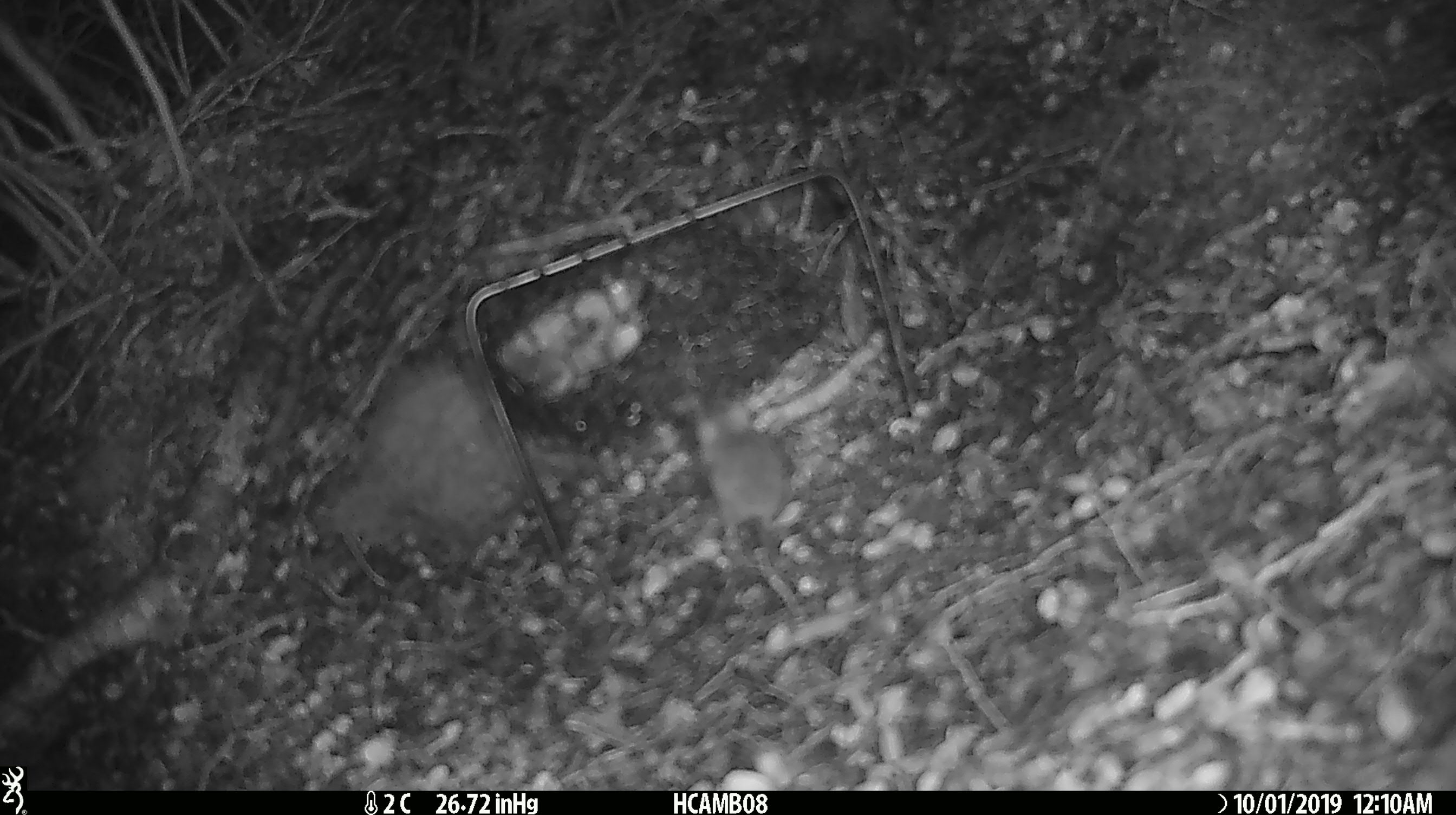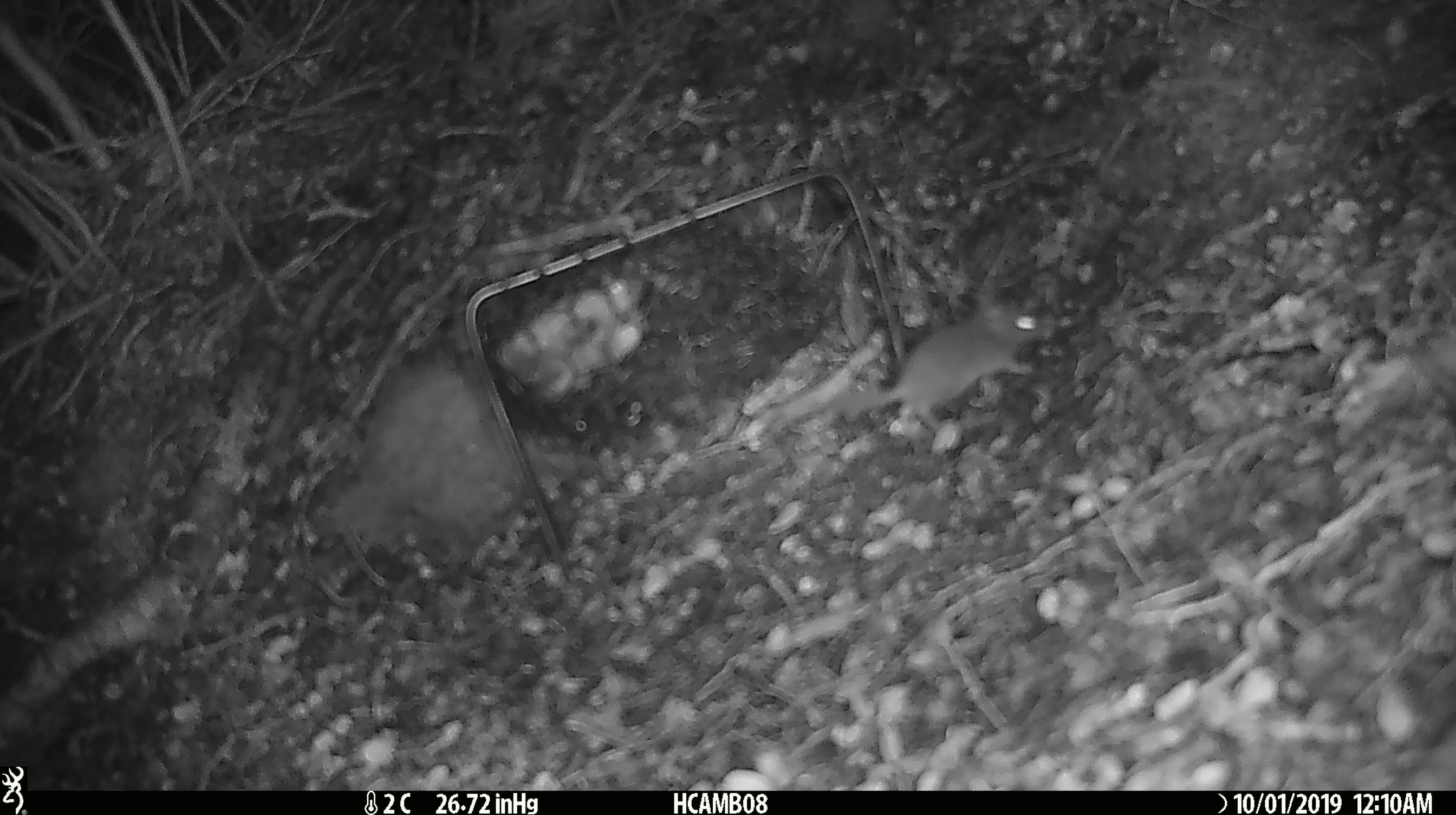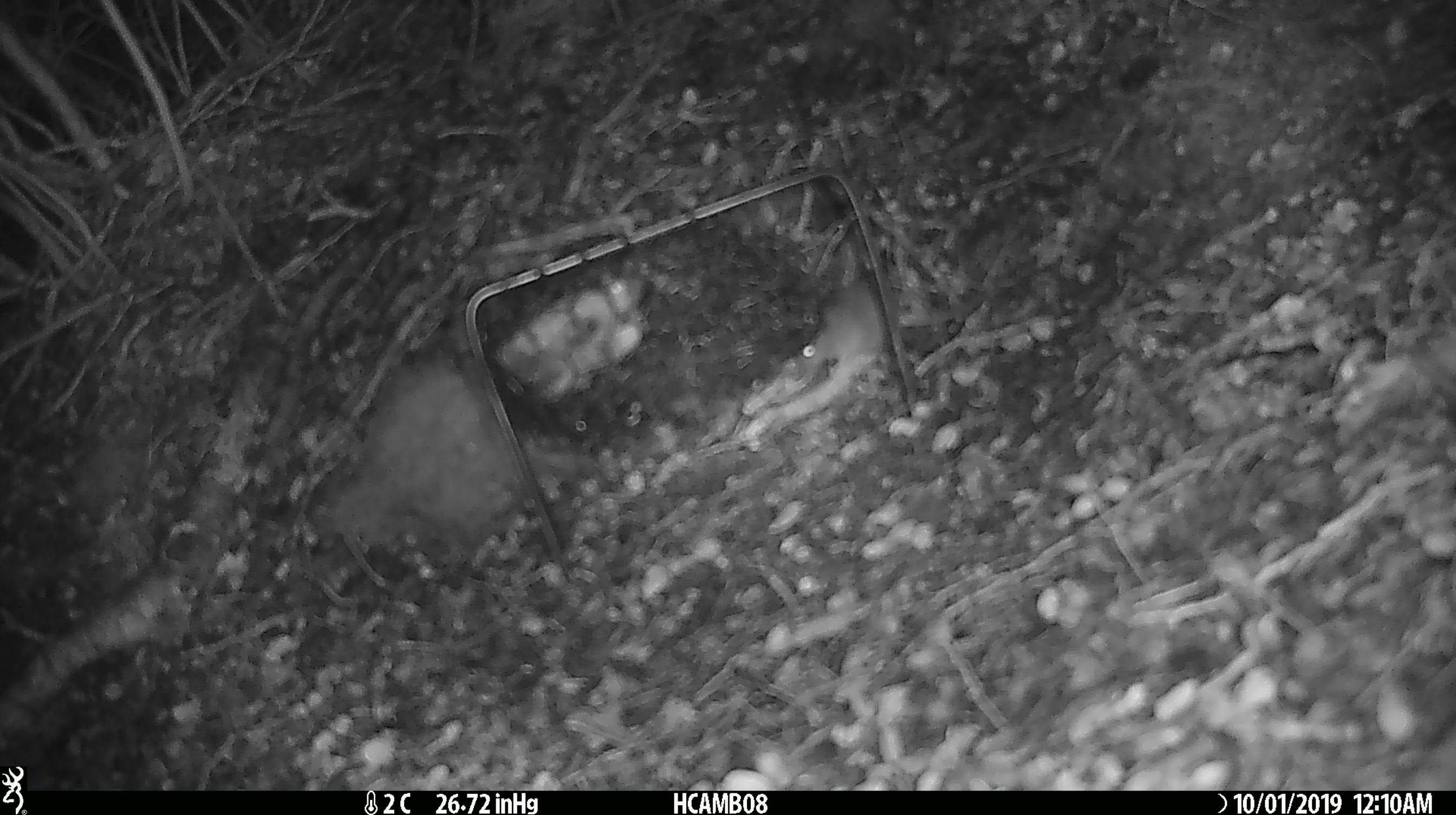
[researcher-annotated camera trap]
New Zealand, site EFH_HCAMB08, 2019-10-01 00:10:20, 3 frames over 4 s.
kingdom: Animalia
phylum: Chordata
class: Mammalia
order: Rodentia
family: Muridae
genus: Mus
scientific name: Mus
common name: mouse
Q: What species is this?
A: Mouse (Mus).